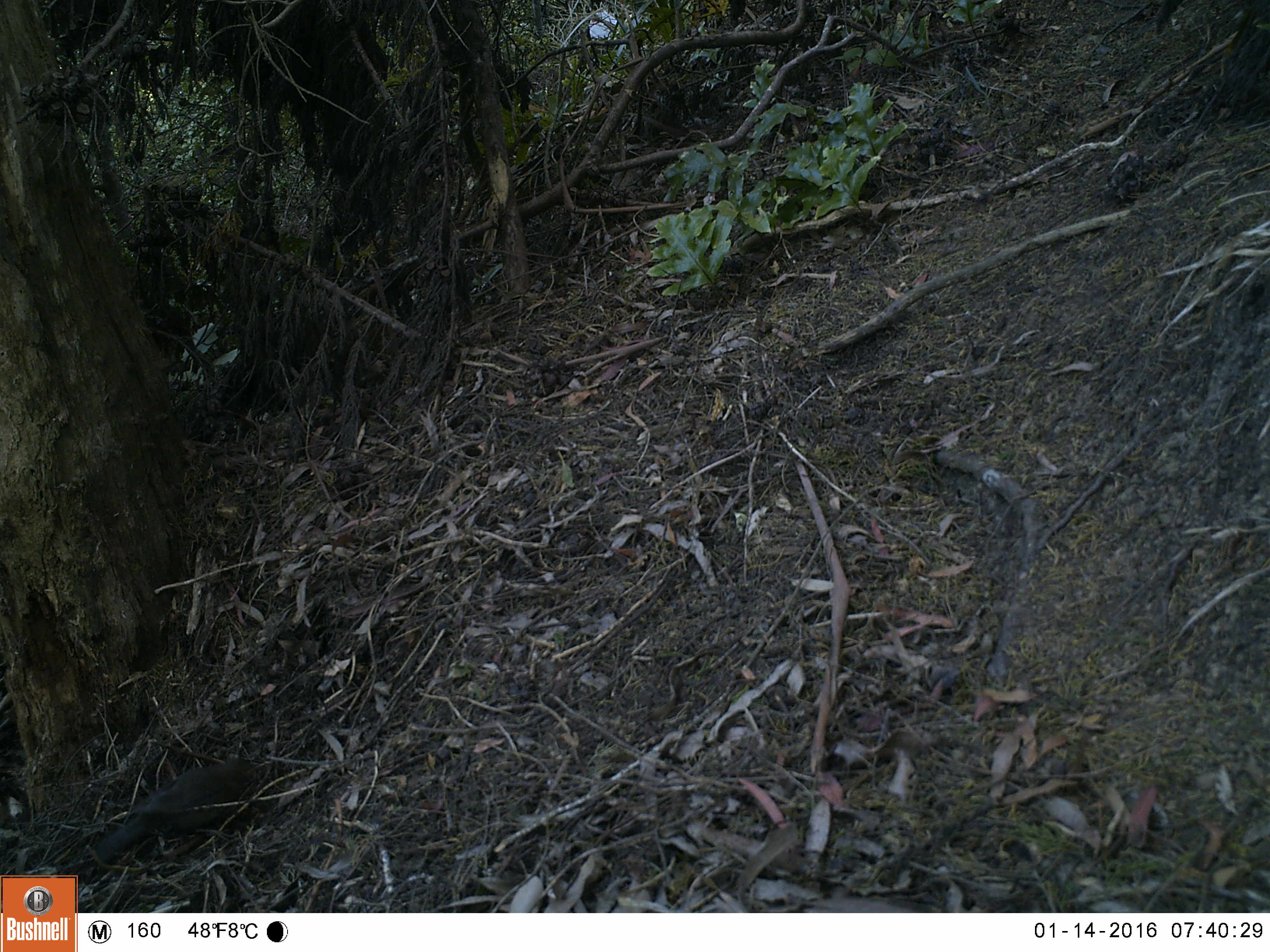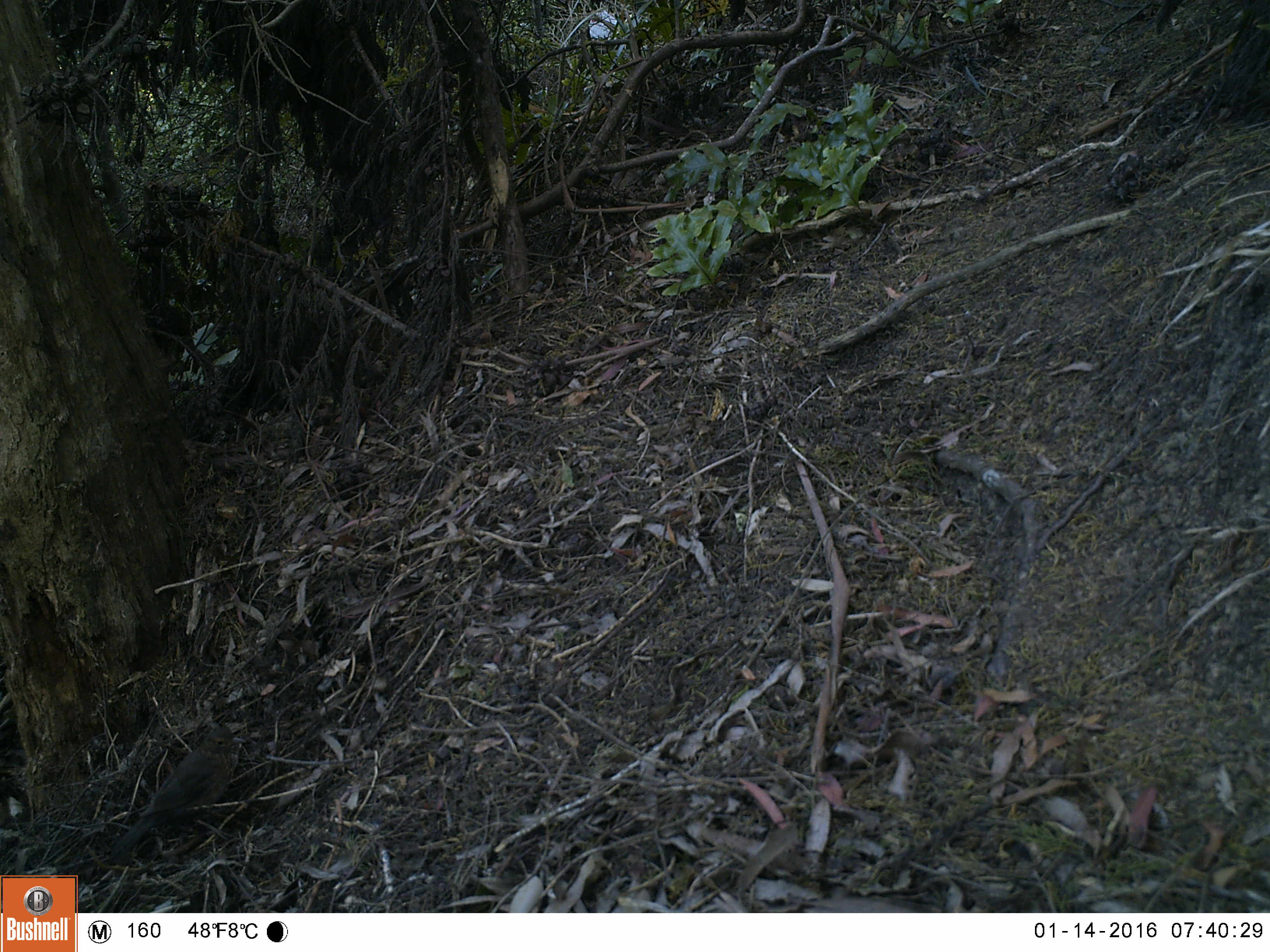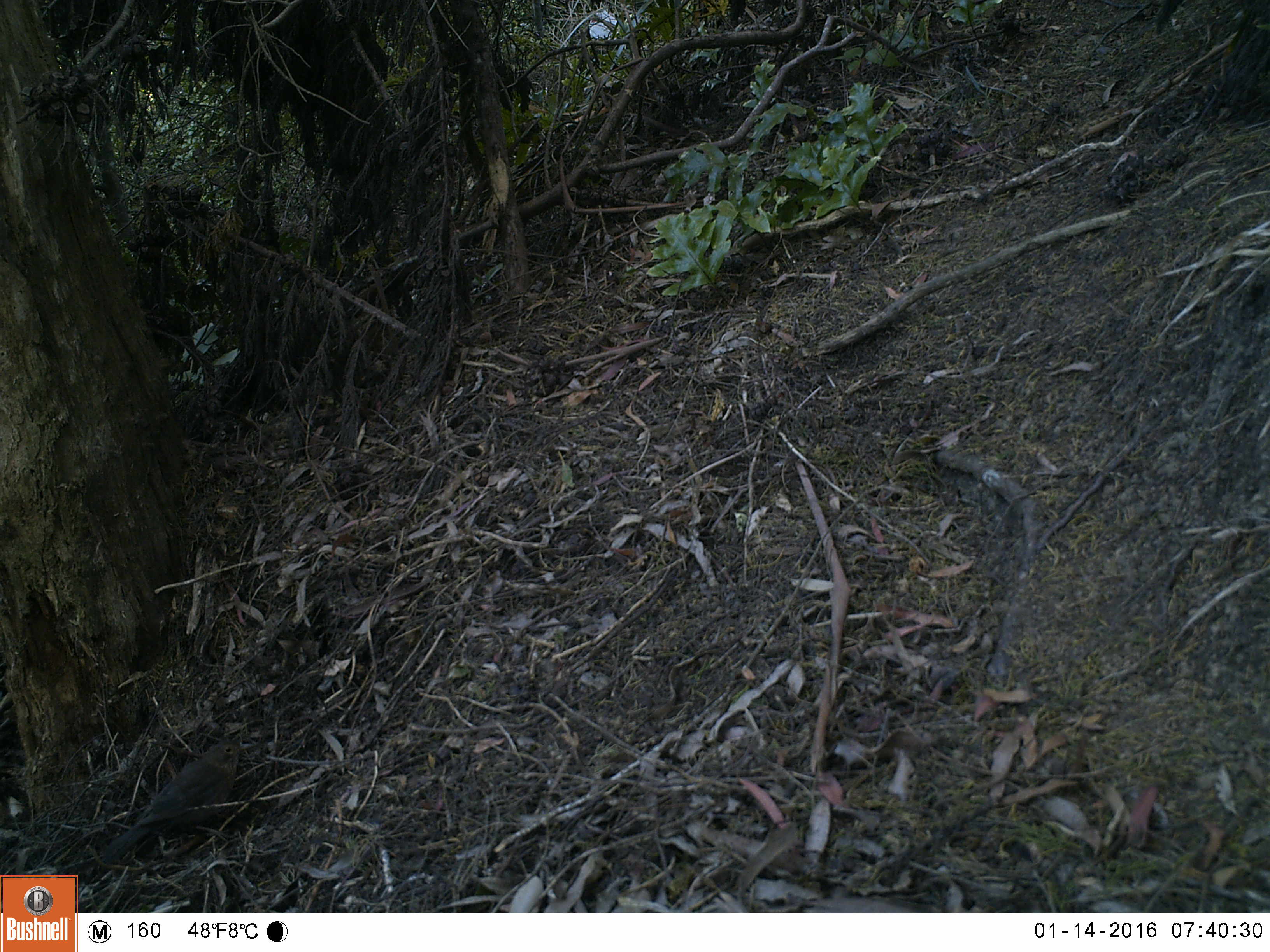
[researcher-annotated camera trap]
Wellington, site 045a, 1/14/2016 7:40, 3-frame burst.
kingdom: Animalia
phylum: Chordata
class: Aves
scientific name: Aves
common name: bird